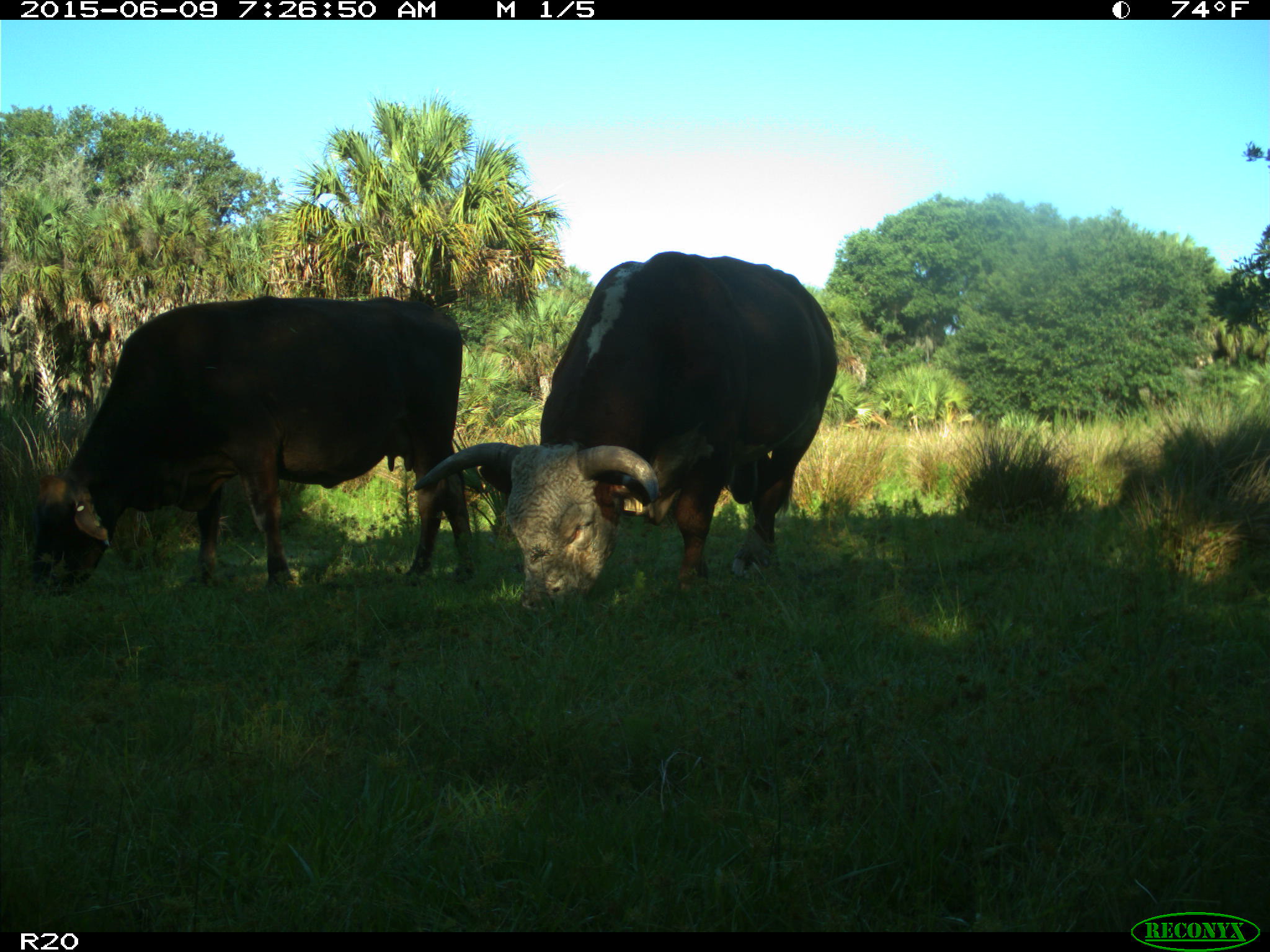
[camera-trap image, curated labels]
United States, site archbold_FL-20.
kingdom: Animalia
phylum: Chordata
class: Mammalia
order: Artiodactyla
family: Bovidae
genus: Bos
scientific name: Bos taurus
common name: domestic cow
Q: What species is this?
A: Bos taurus (domestic cow).